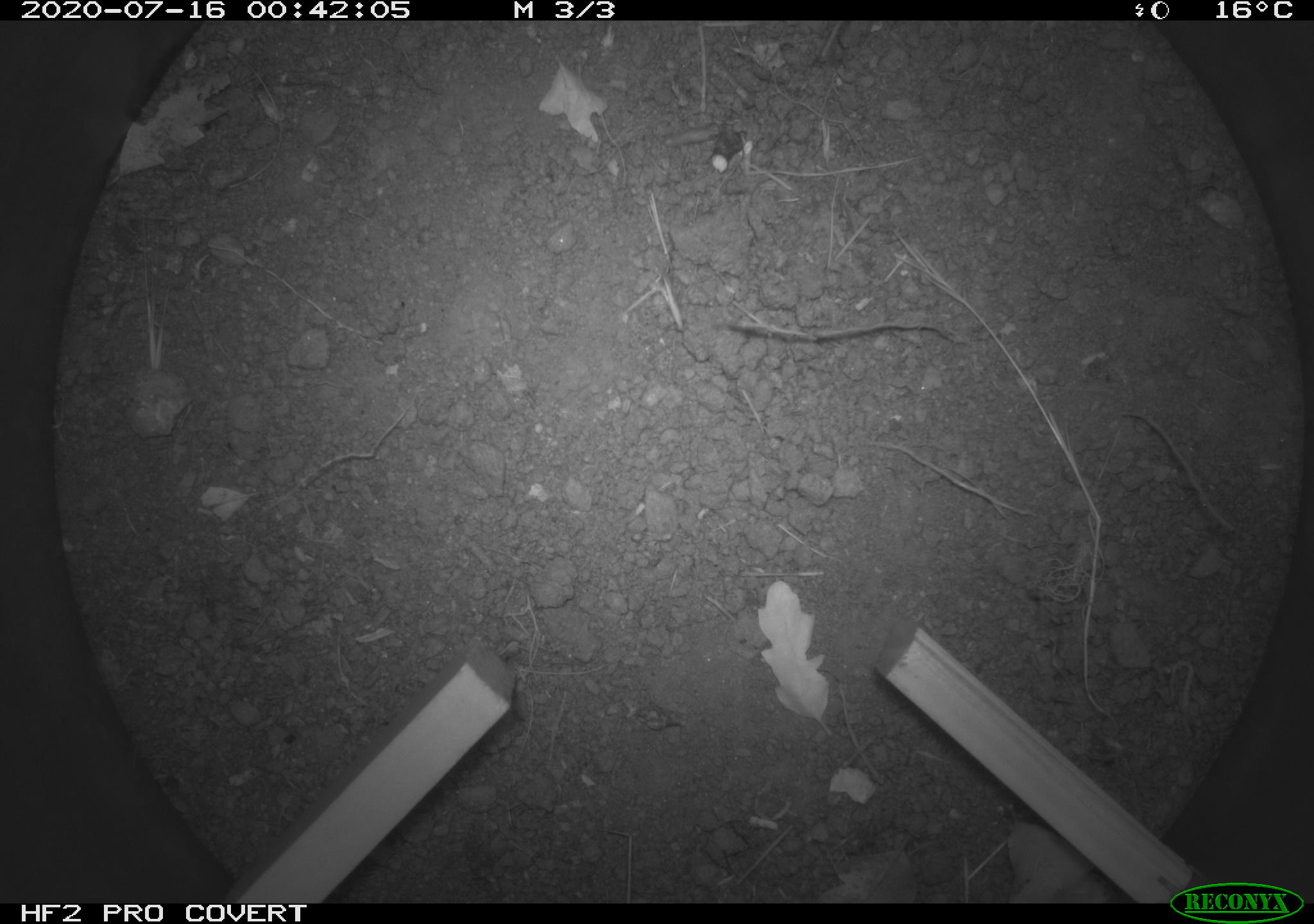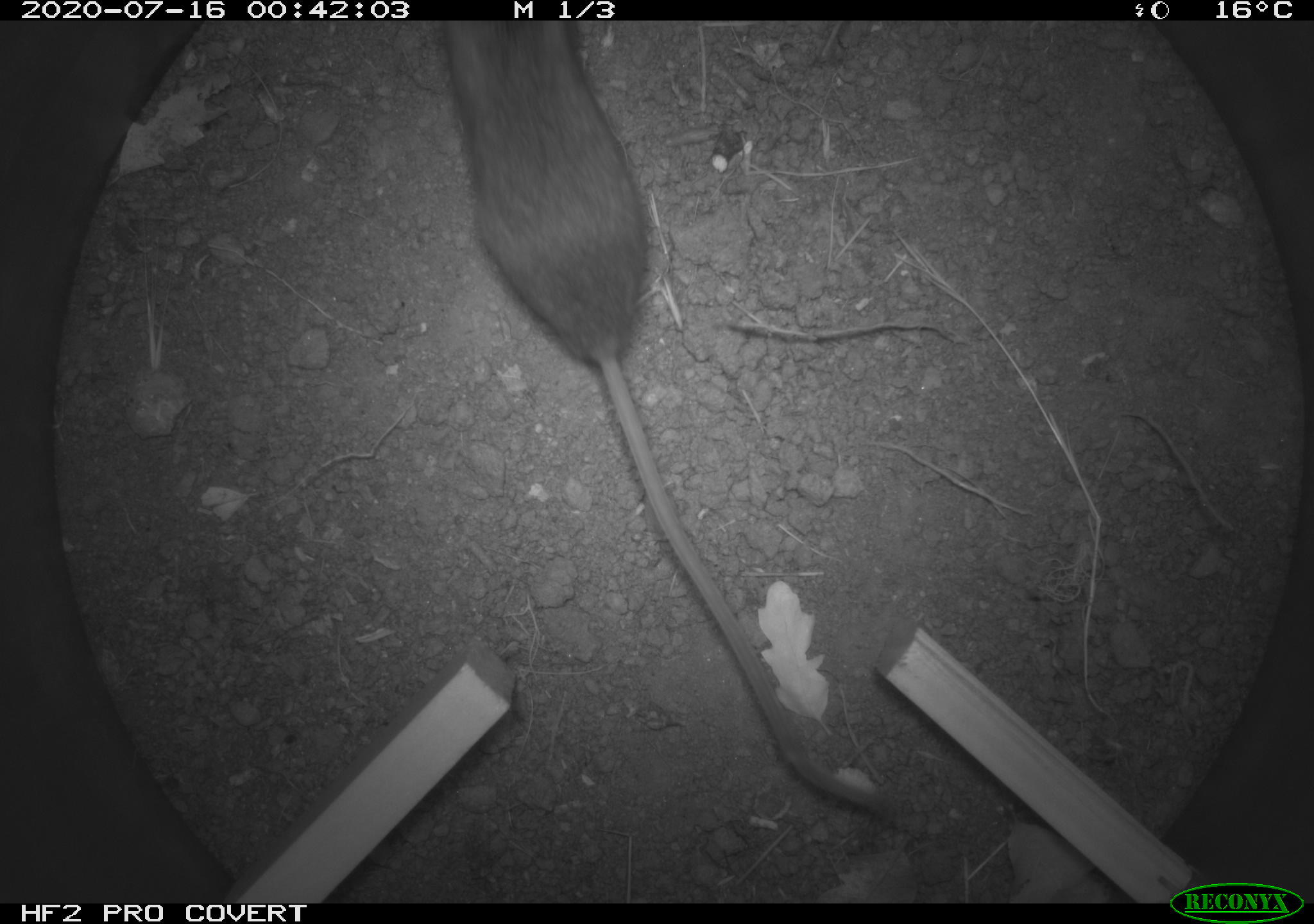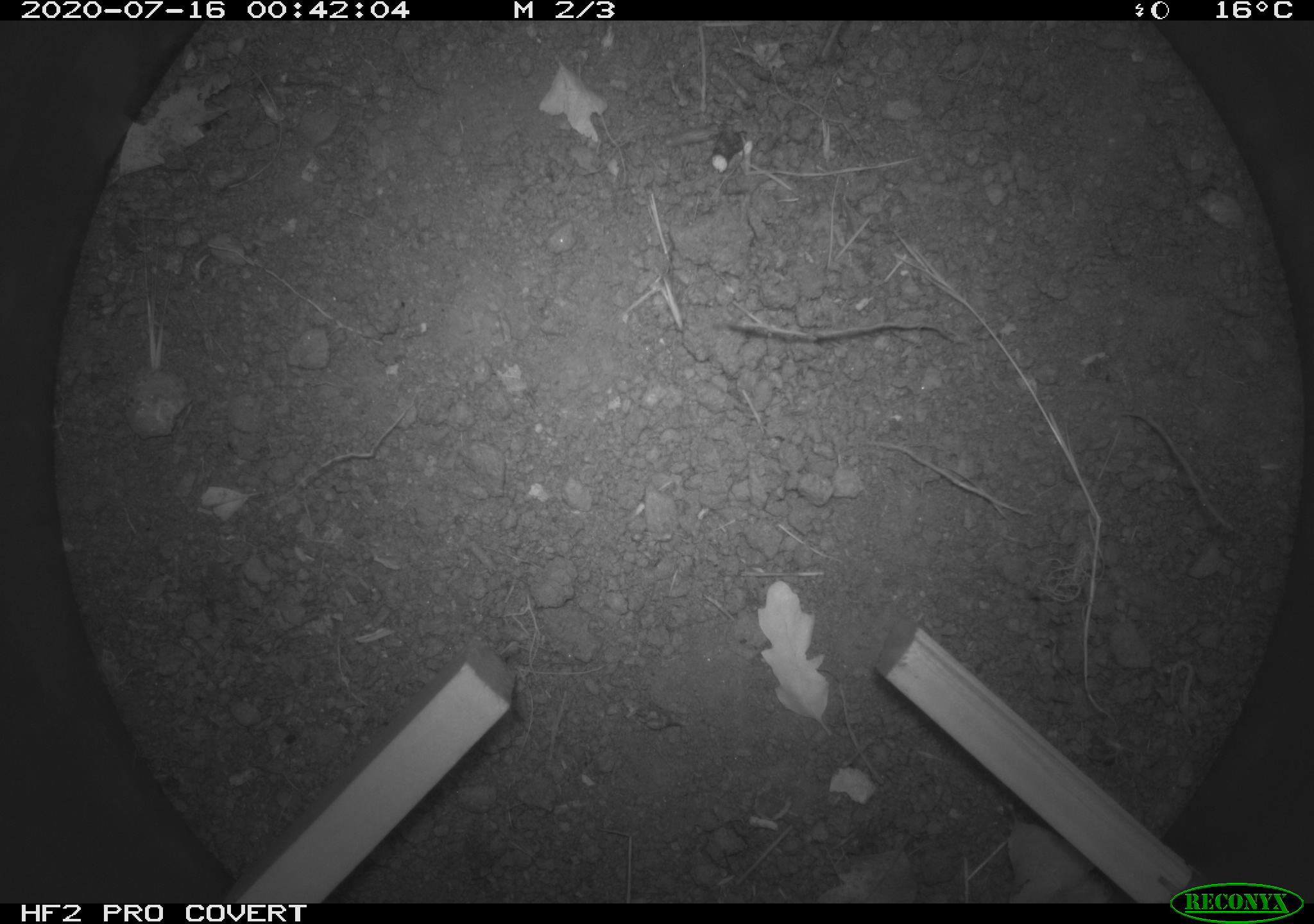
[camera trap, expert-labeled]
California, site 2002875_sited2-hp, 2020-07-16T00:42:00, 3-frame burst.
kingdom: Animalia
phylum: Chordata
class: Mammalia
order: Rodentia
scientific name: Rodentia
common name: rodent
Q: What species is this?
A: Rodent (Rodentia).